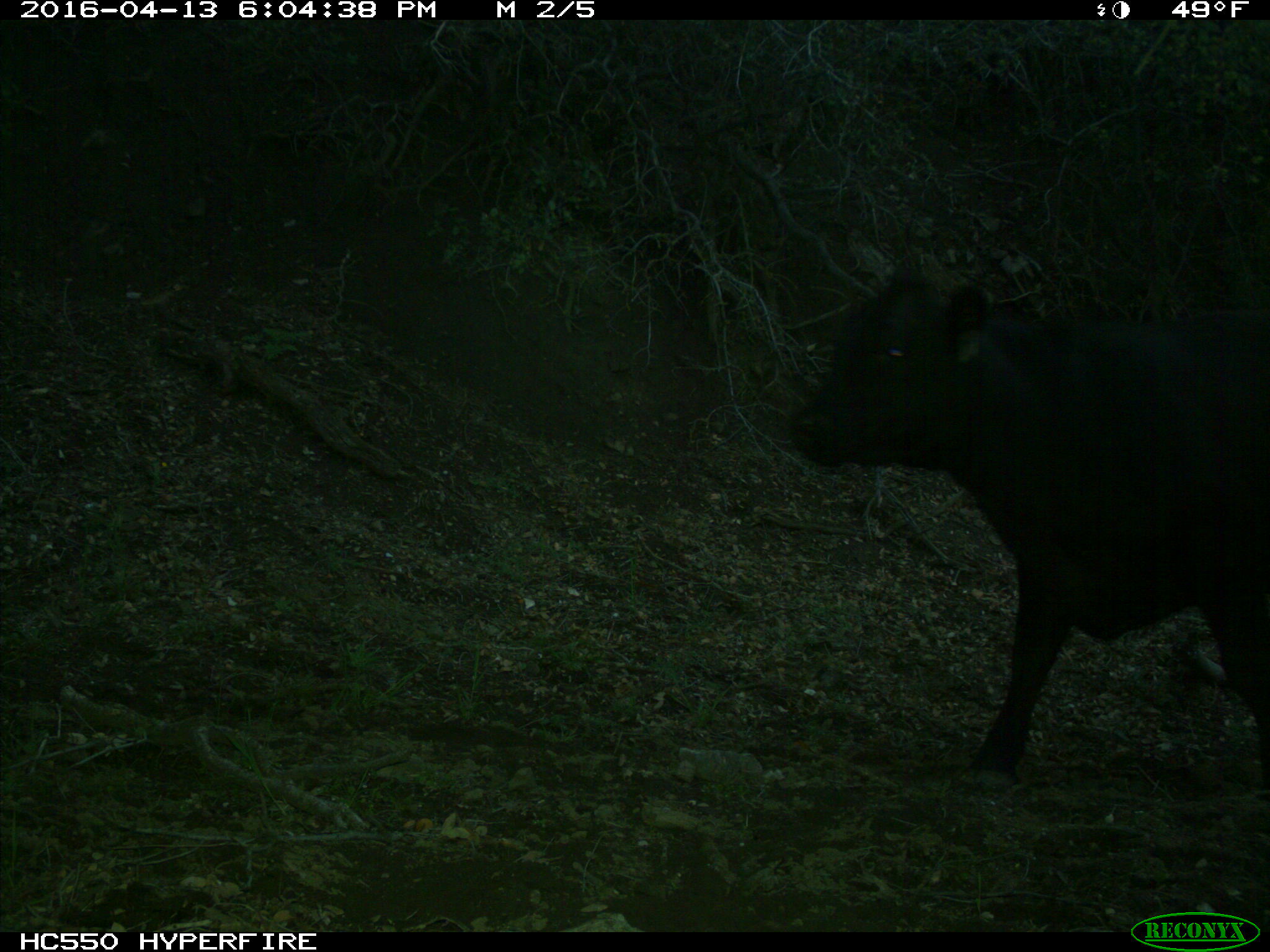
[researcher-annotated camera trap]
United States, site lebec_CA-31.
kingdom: Animalia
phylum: Chordata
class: Mammalia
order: Artiodactyla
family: Bovidae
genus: Bos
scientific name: Bos taurus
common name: domestic cow